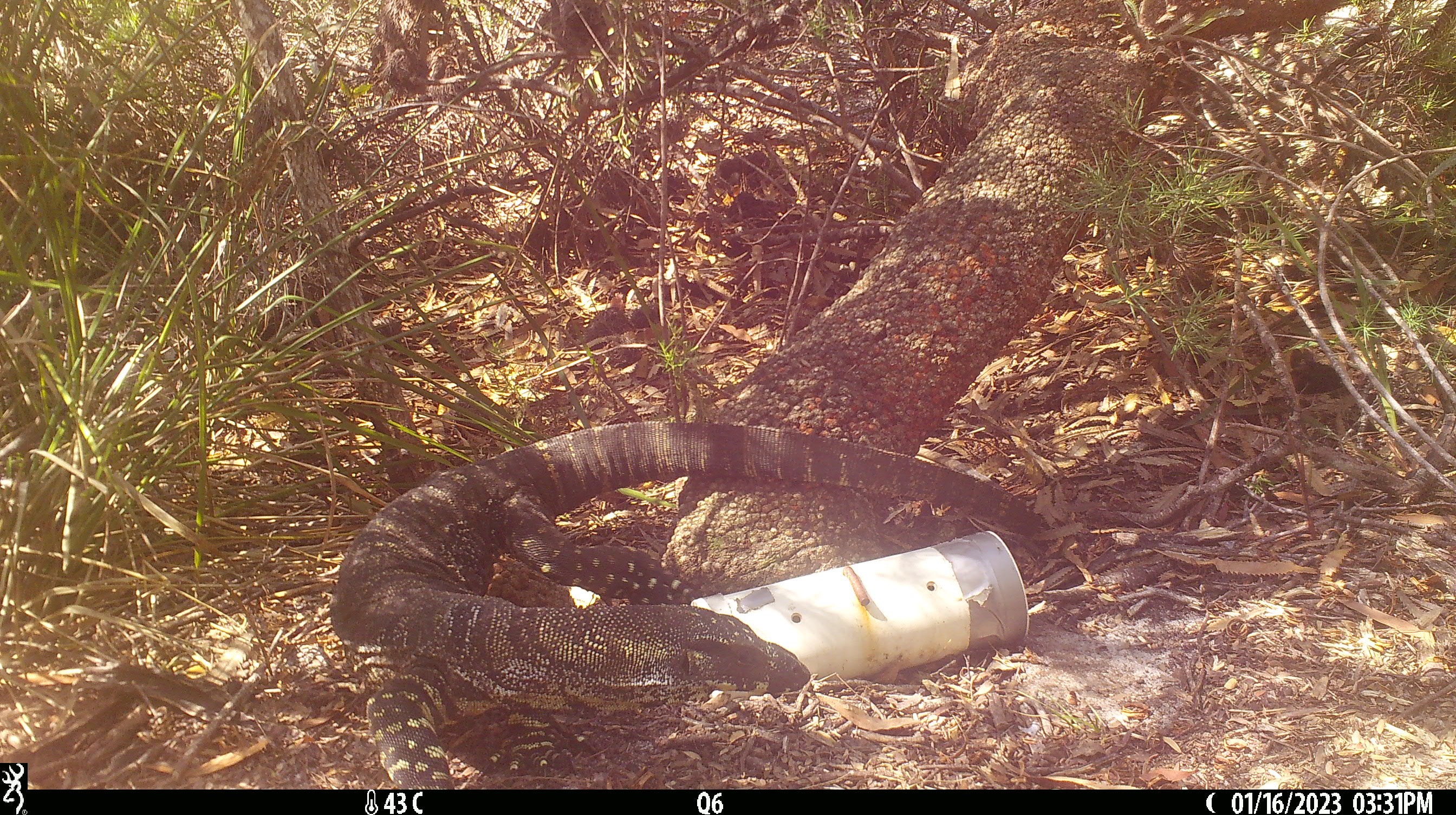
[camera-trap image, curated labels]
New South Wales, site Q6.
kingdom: Animalia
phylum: Chordata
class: Reptilia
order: Squamata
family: Varanidae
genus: Varanus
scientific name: Varanus varius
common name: lace monitor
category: goanna